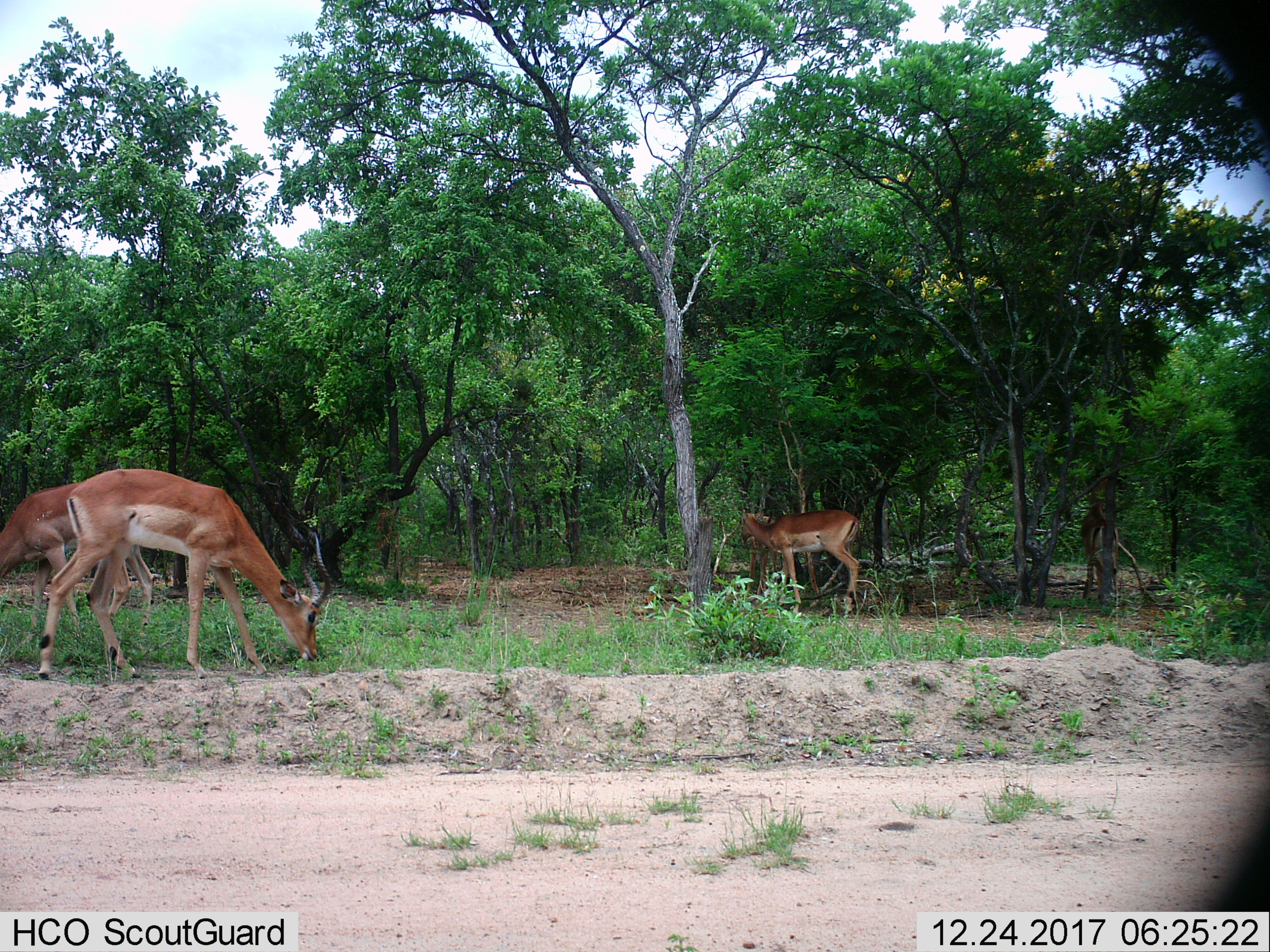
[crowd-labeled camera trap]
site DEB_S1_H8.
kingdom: Animalia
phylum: Chordata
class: Mammalia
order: Artiodactyla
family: Bovidae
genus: Aepyceros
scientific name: Aepyceros melampus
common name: impala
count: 3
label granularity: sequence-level